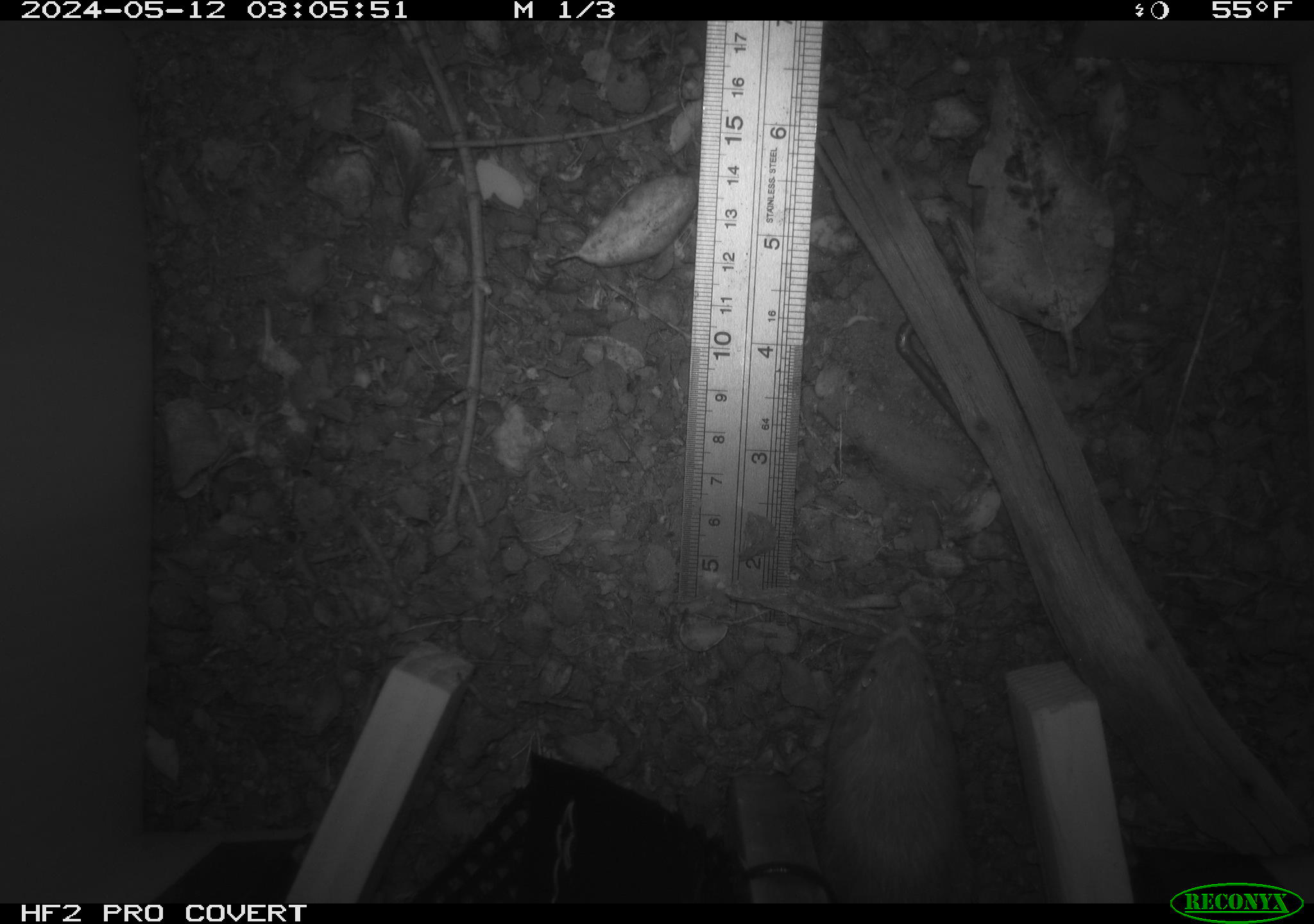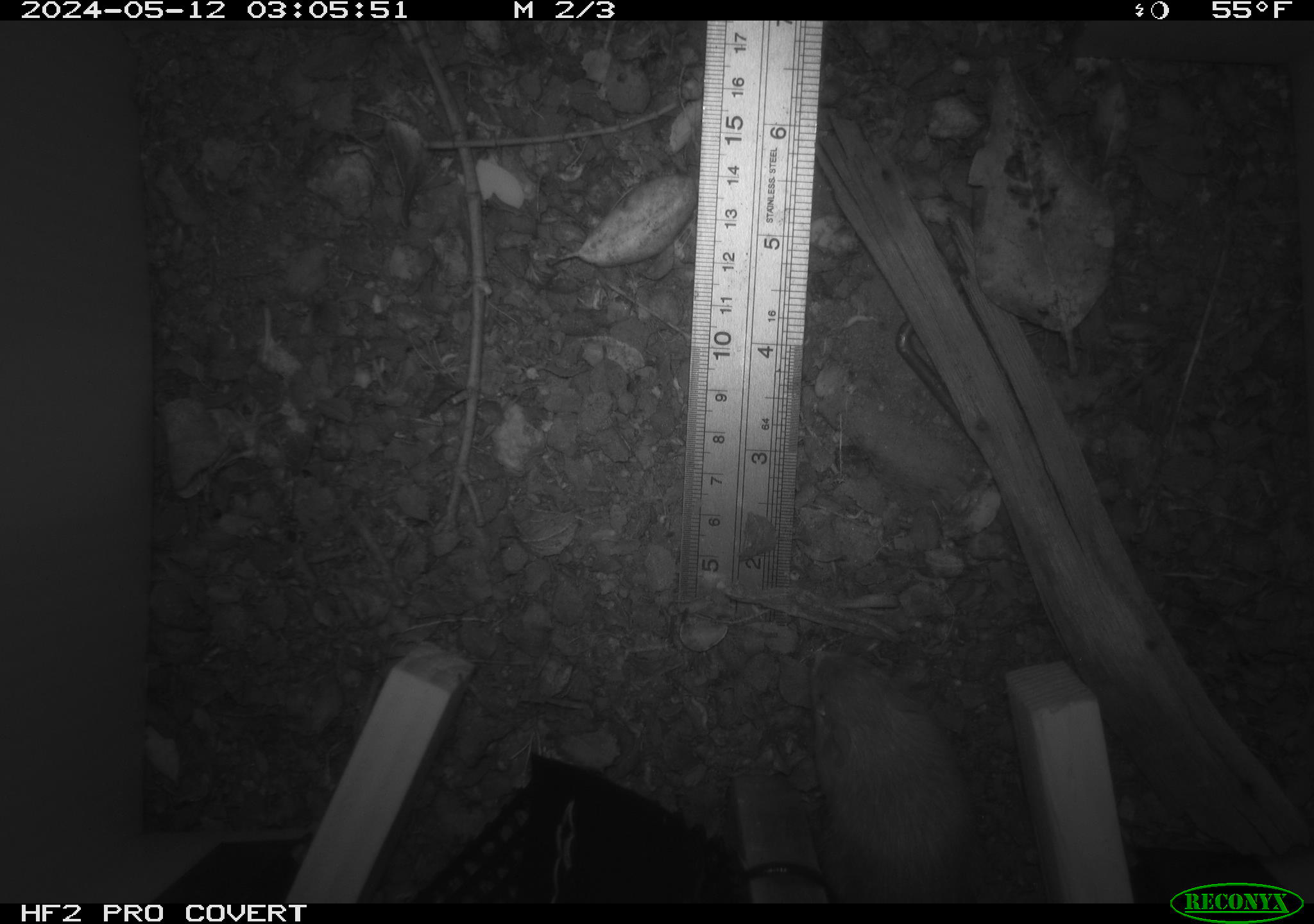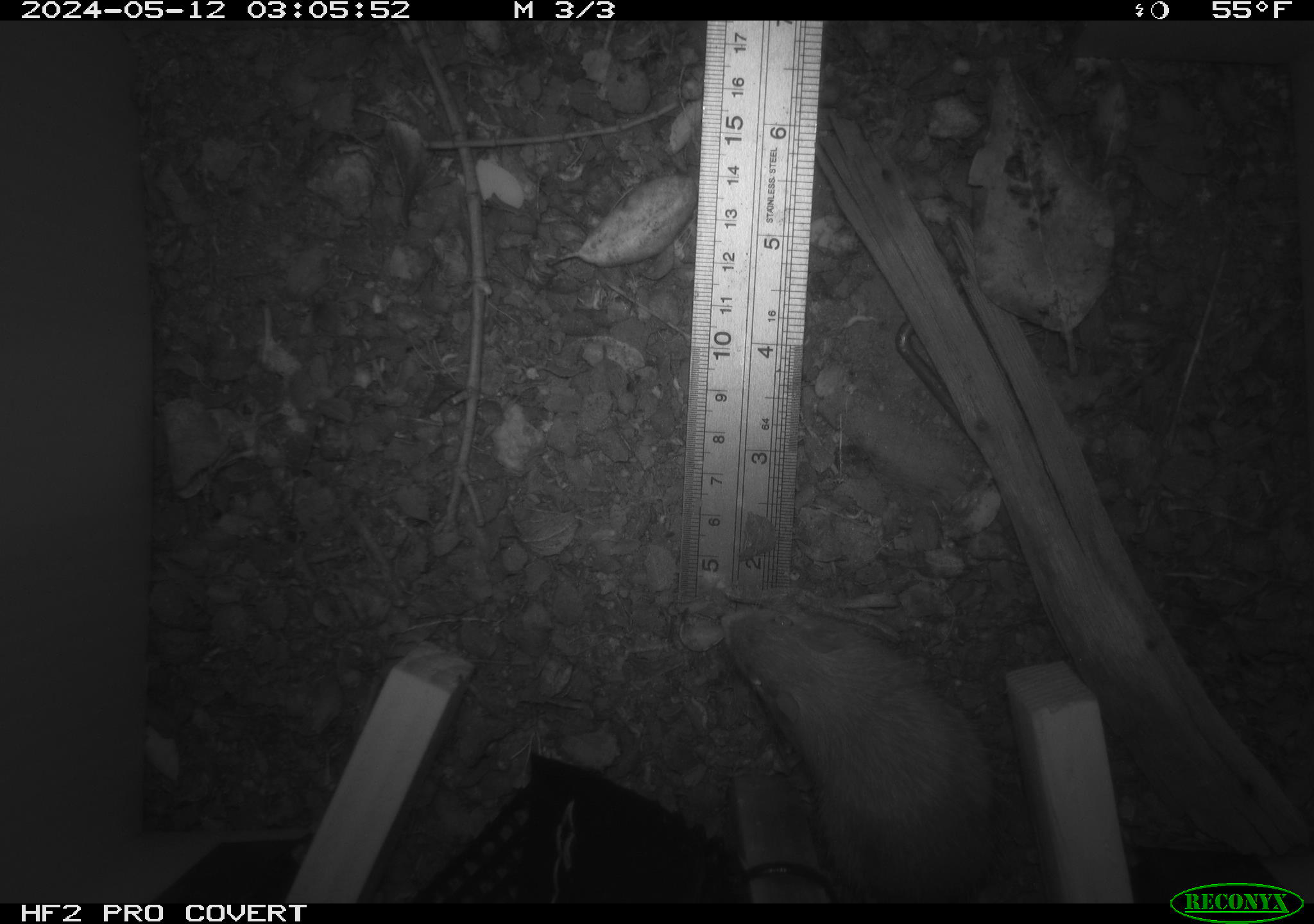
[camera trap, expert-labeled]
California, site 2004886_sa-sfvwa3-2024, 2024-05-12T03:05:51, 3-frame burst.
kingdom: Animalia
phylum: Chordata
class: Mammalia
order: Rodentia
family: Heteromyidae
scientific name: Heteromyidae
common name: kangaroo rats and pocket mice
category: heteromyidae family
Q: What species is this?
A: Heteromyidae family (kangaroo rats and pocket mice) (Heteromyidae).